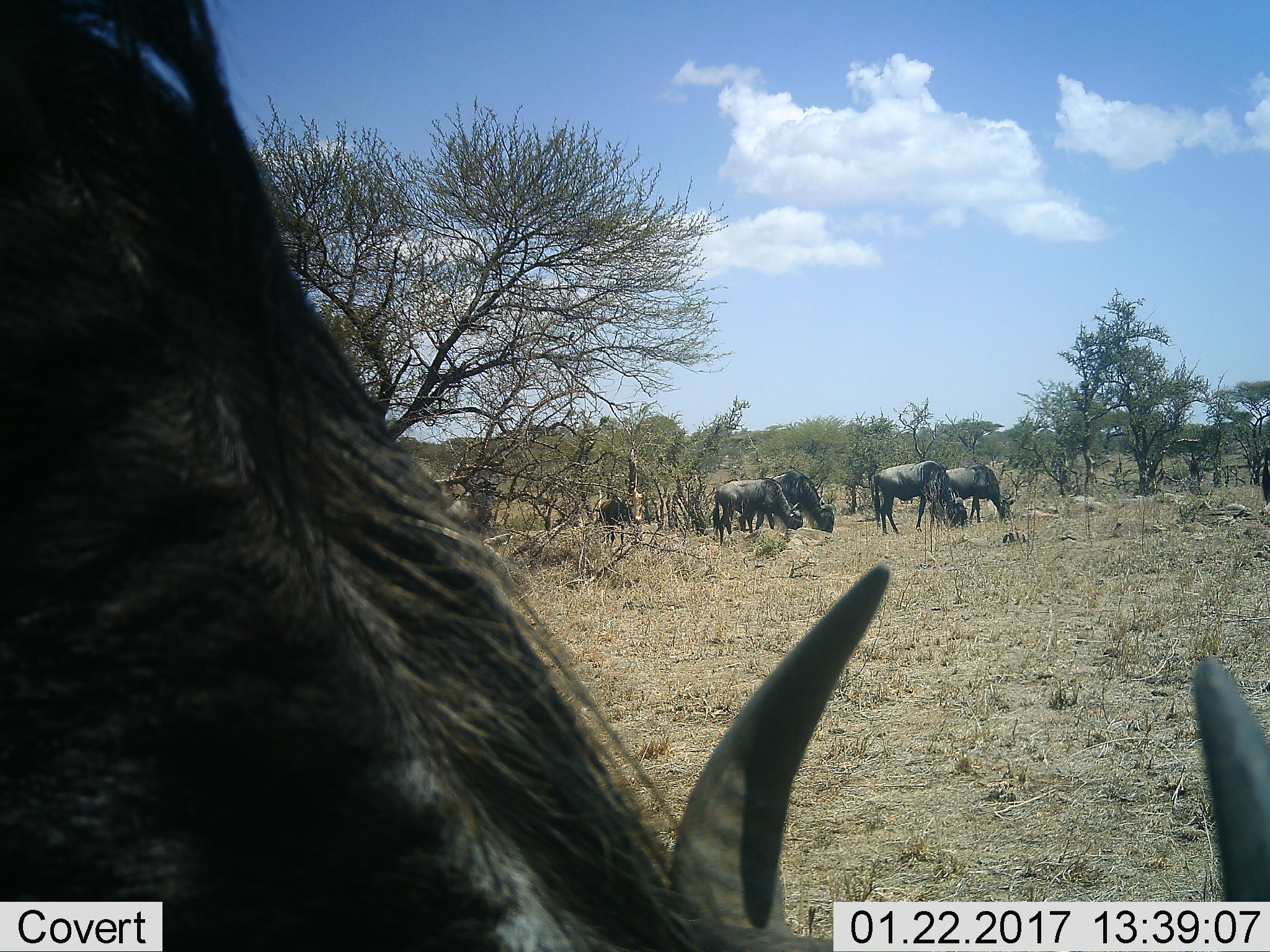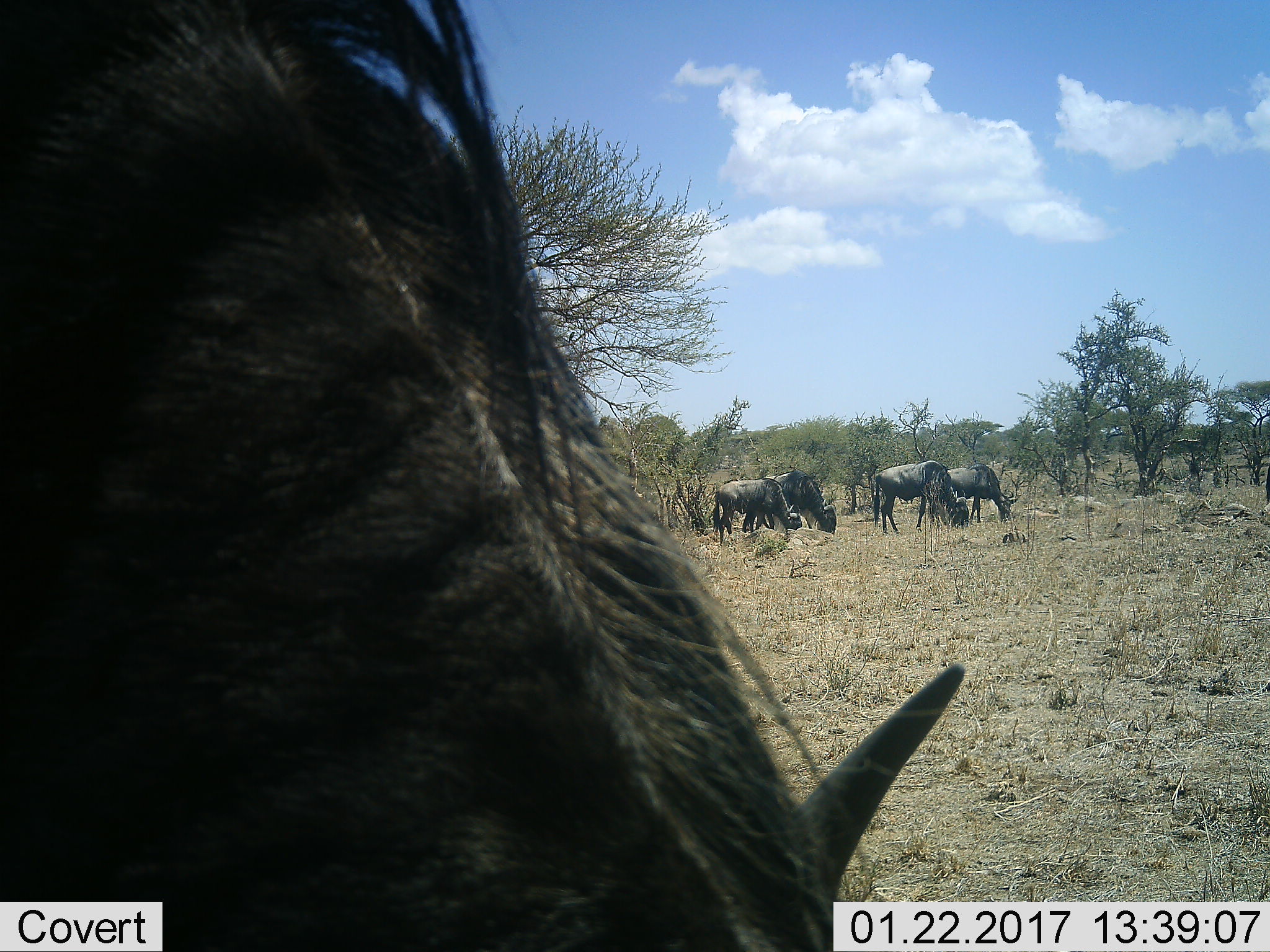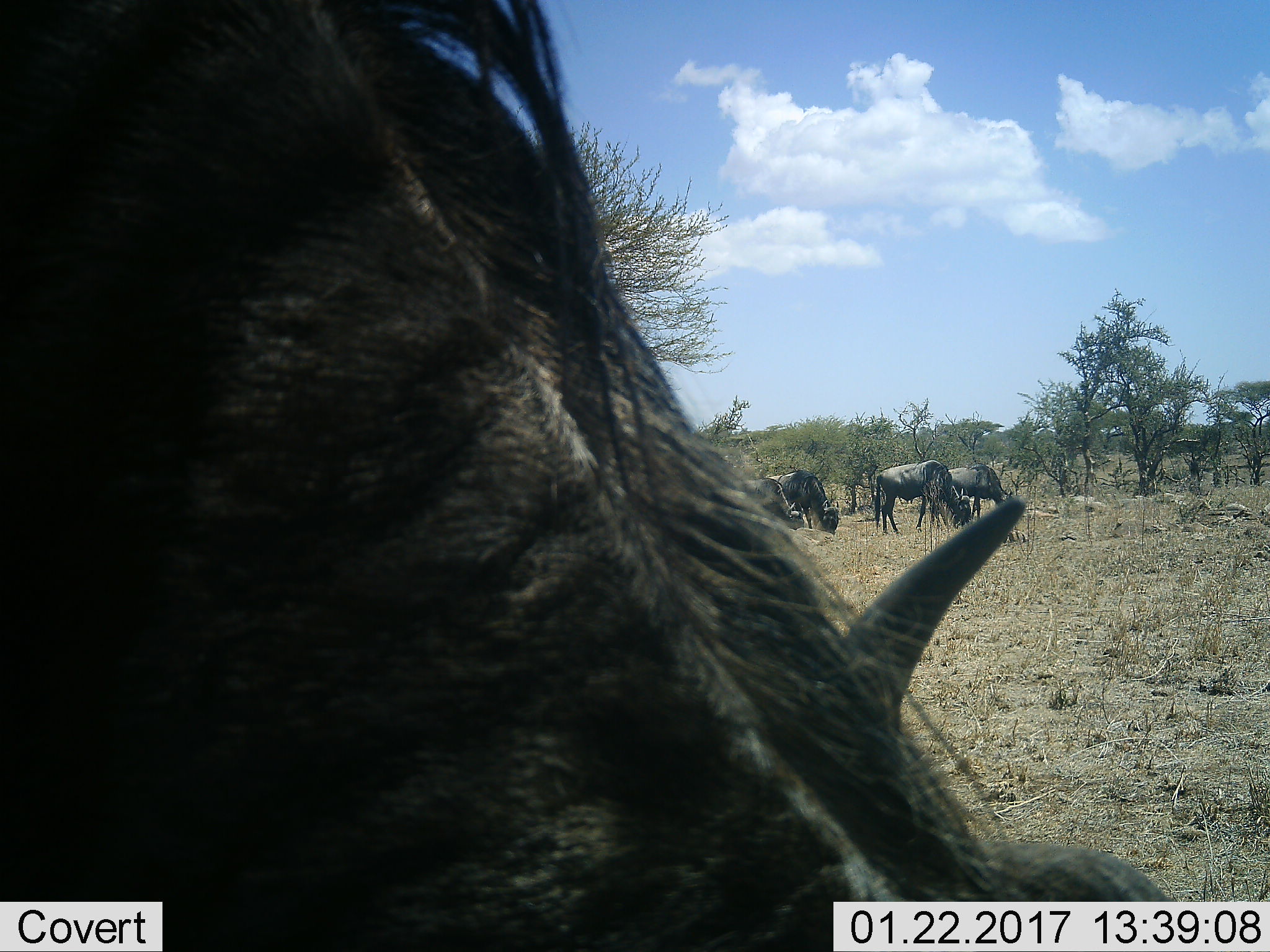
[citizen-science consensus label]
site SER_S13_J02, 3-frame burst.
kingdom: Animalia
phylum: Chordata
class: Mammalia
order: Artiodactyla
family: Bovidae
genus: Connochaetes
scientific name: Connochaetes taurinus taurinus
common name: blue wildebeest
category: wildebeestblue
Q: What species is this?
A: Wildebeestblue (blue wildebeest) (Connochaetes taurinus taurinus).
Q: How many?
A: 7.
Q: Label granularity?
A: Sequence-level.